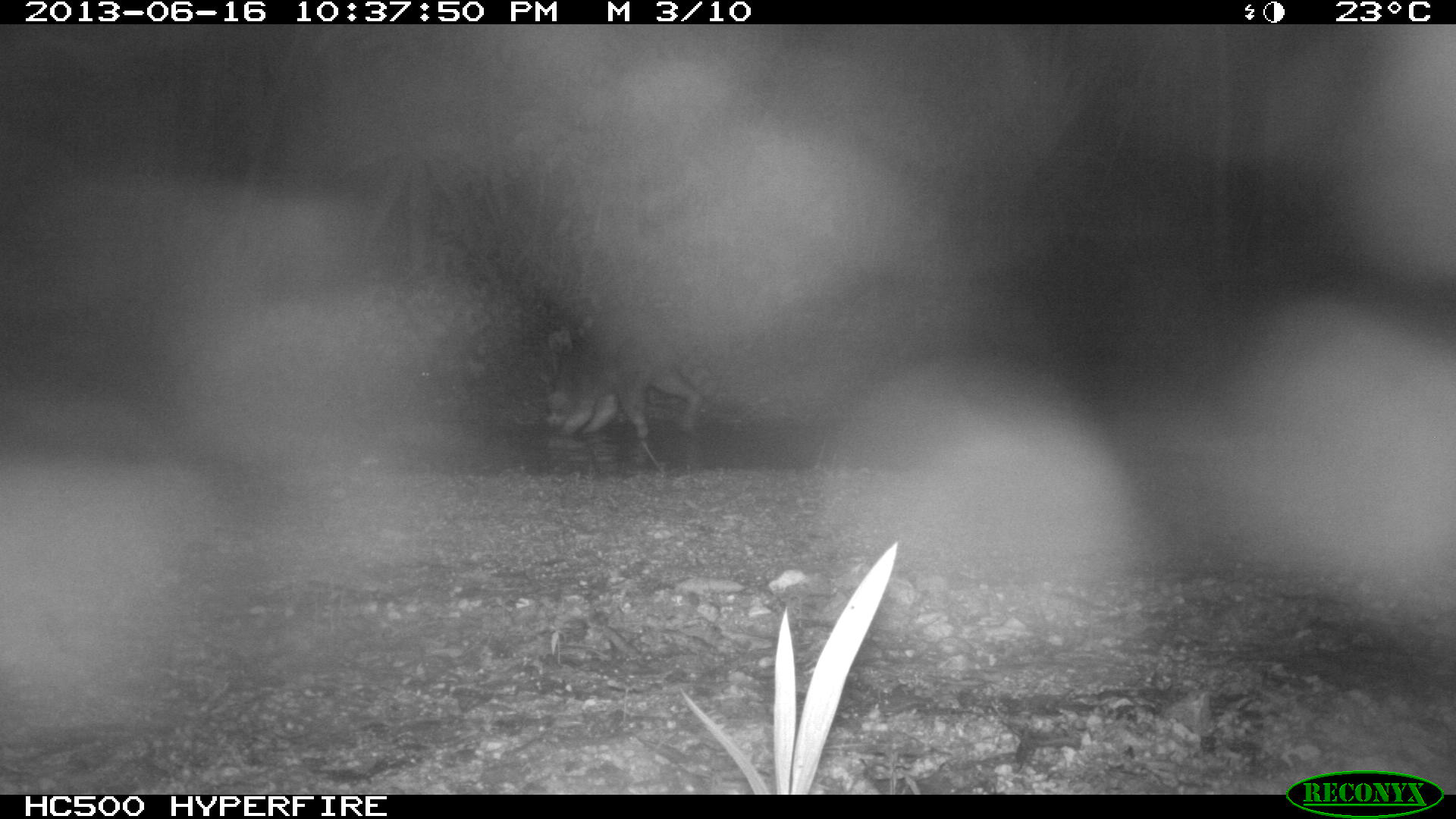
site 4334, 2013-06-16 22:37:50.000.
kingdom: Animalia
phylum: Chordata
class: Mammalia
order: Carnivora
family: Procyonidae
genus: Procyon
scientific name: Procyon lotor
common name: common raccoon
Procyon lotor (common raccoon), count 1.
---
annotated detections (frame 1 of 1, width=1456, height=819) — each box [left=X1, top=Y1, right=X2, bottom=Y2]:
procyon lotor: [left=546, top=304, right=718, bottom=442]